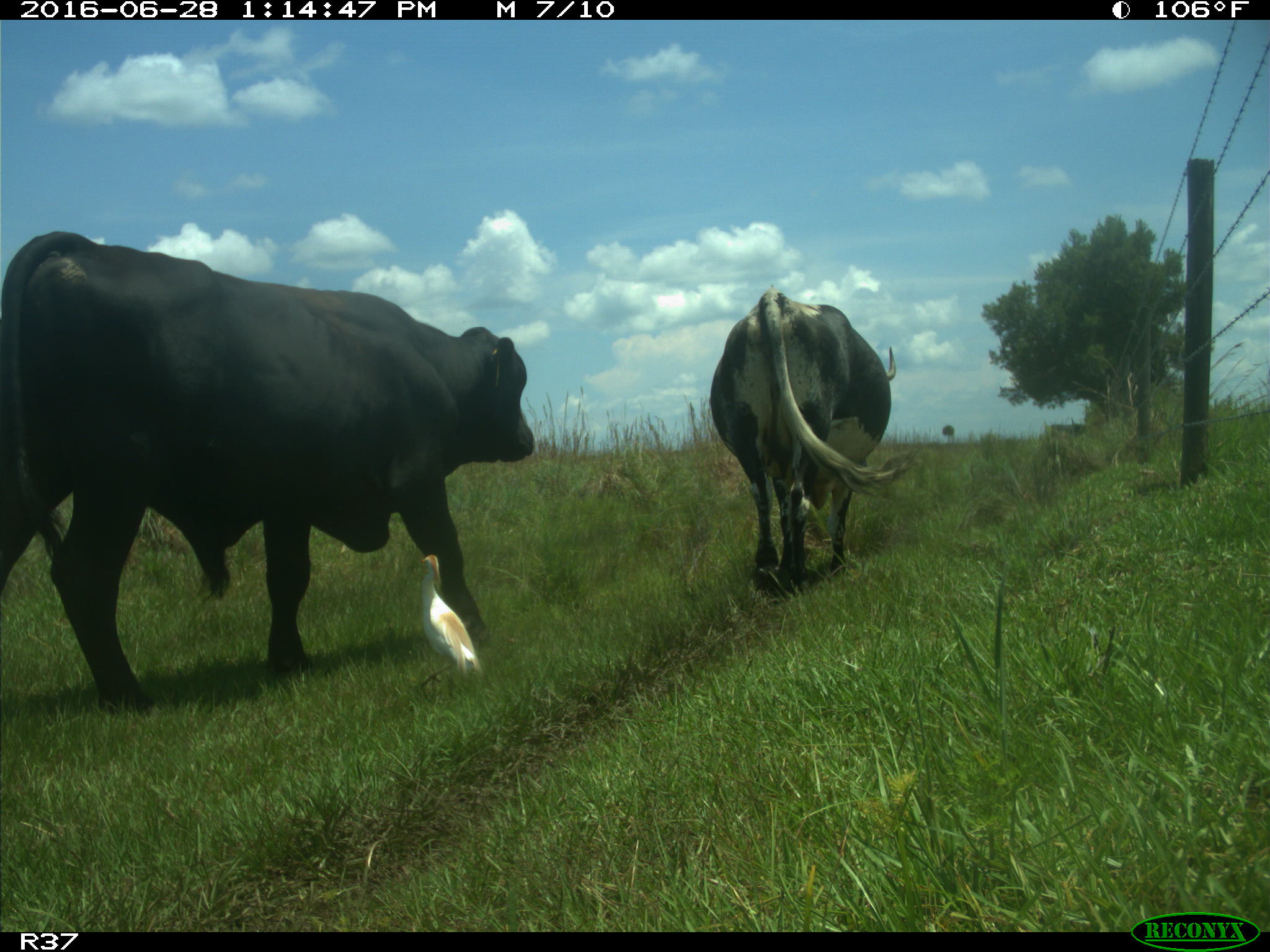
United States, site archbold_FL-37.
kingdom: Animalia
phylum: Chordata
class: Mammalia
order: Artiodactyla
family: Bovidae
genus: Bos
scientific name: Bos taurus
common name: domestic cow